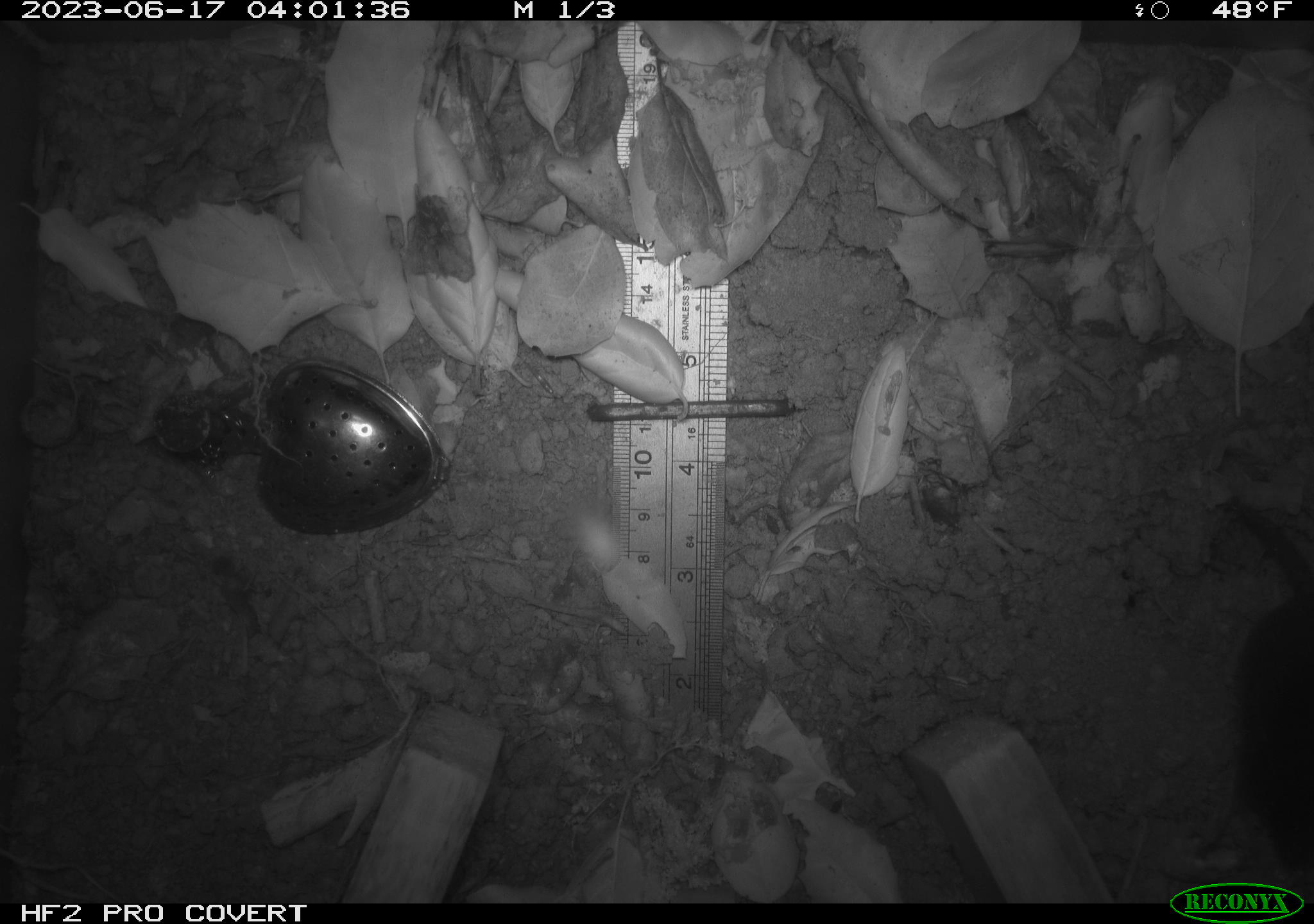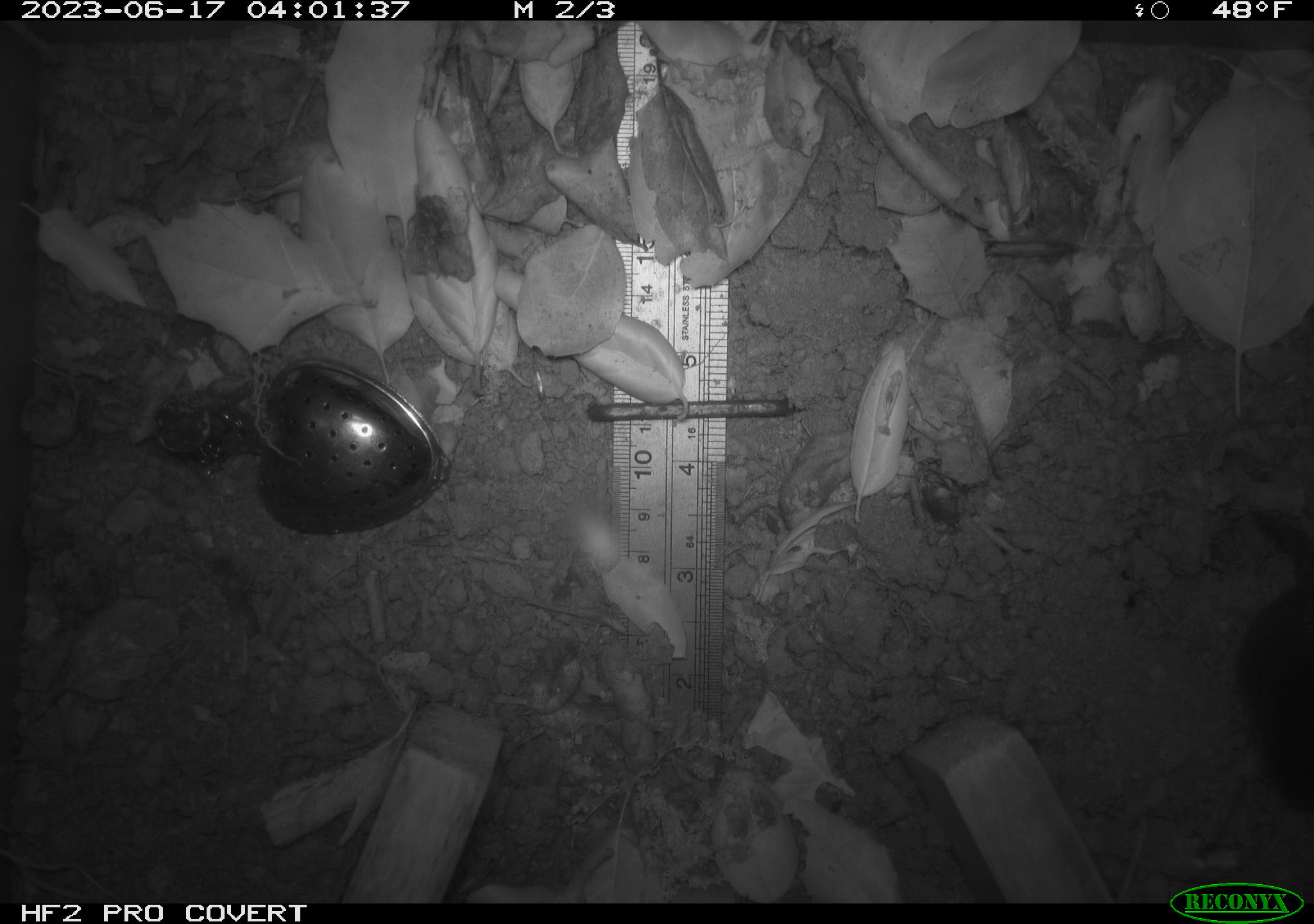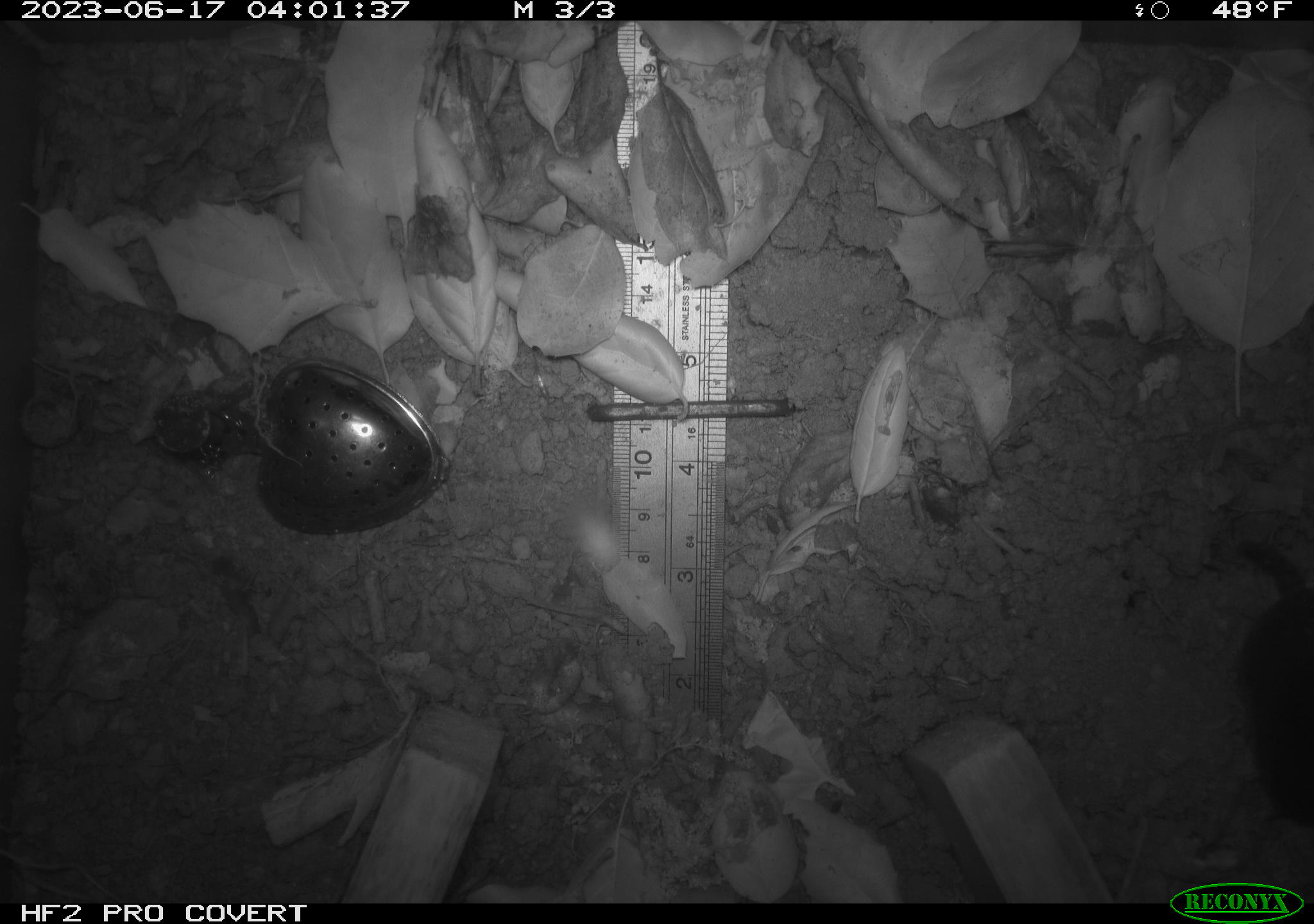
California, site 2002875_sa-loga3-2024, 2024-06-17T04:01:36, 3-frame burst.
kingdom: Animalia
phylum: Chordata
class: Mammalia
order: Rodentia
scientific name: Rodentia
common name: rodent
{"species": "rodent (Rodentia)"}